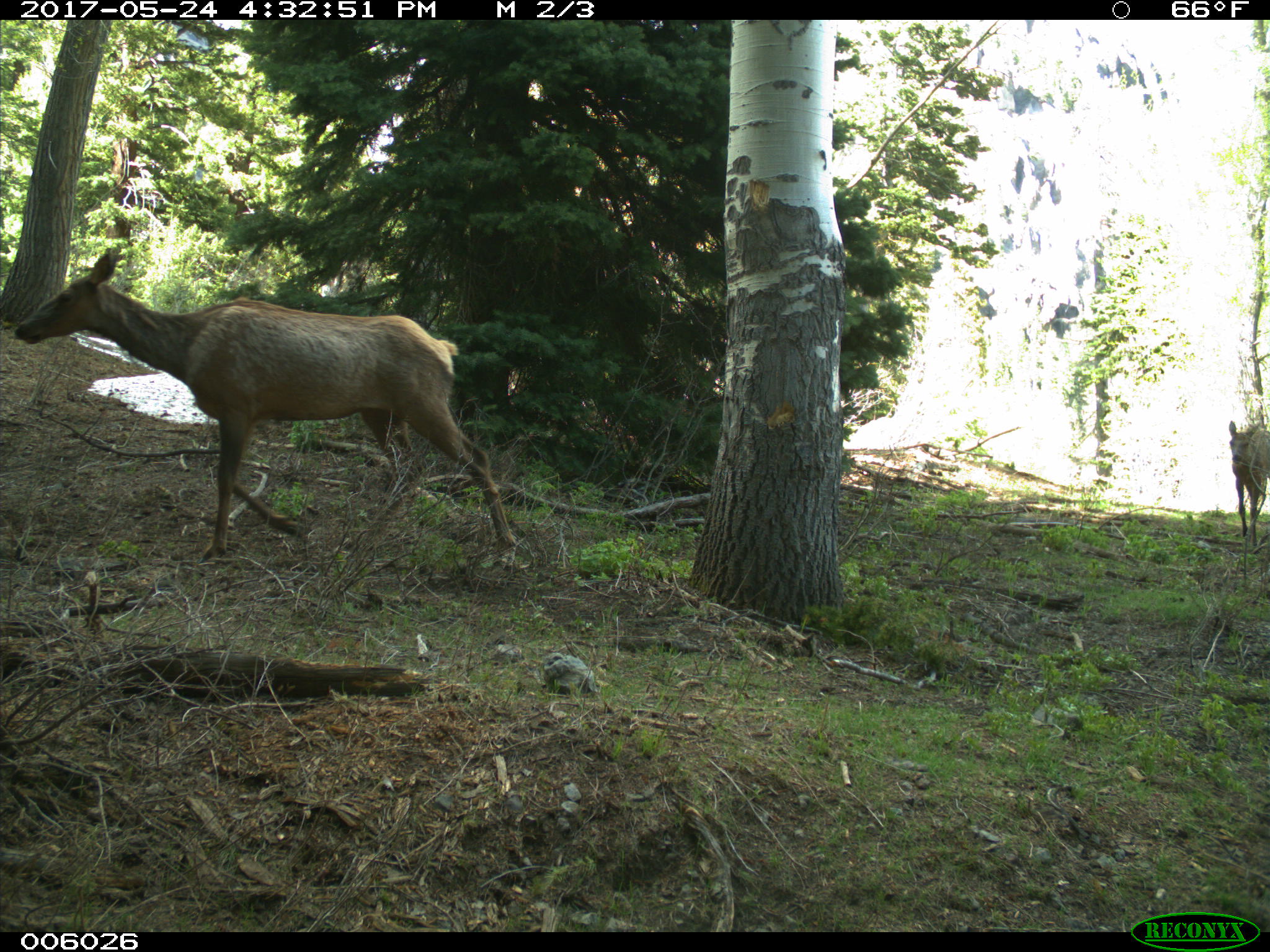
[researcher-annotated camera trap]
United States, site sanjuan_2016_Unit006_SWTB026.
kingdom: Animalia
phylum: Chordata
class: Mammalia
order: Artiodactyla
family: Cervidae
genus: Cervus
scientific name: Cervus elaphus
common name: red deer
Cervus elaphus (red deer).